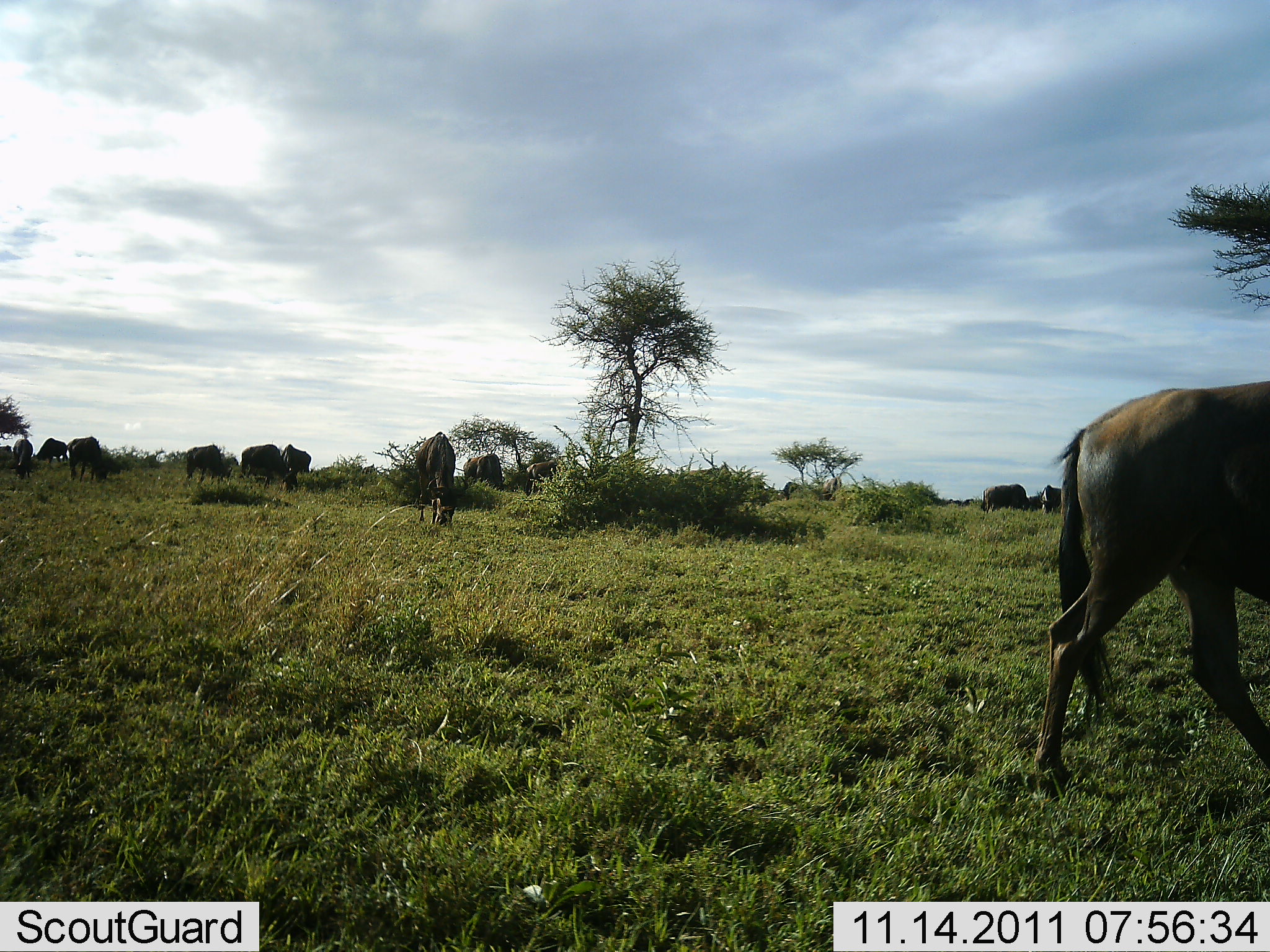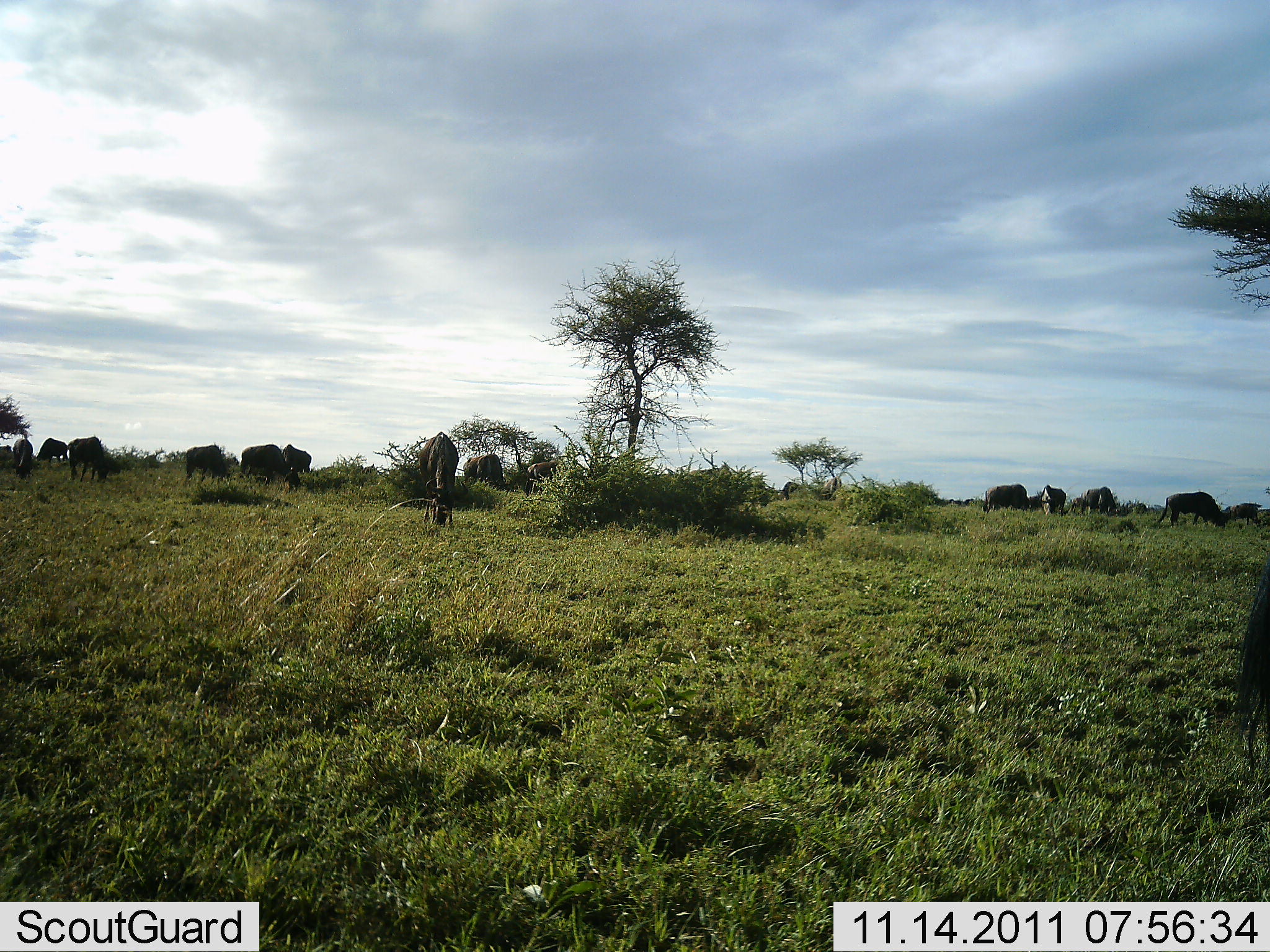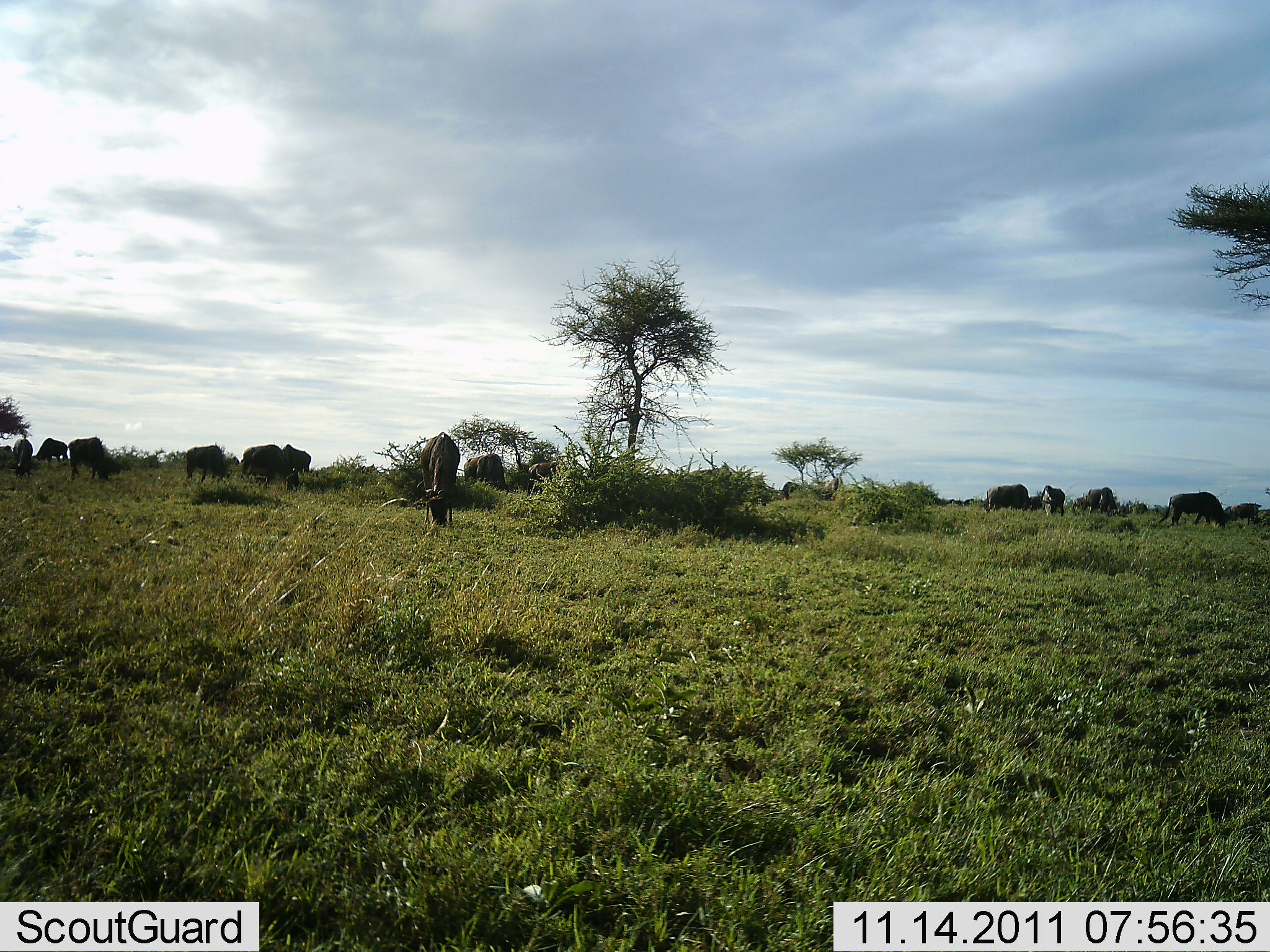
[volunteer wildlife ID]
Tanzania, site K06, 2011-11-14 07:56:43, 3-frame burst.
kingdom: Animalia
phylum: Chordata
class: Mammalia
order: Artiodactyla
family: Bovidae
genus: Connochaetes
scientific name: Connochaetes taurinus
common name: blue wildebeest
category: wildebeest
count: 11-50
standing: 21%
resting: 7%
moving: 36%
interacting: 0%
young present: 0%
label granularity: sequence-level